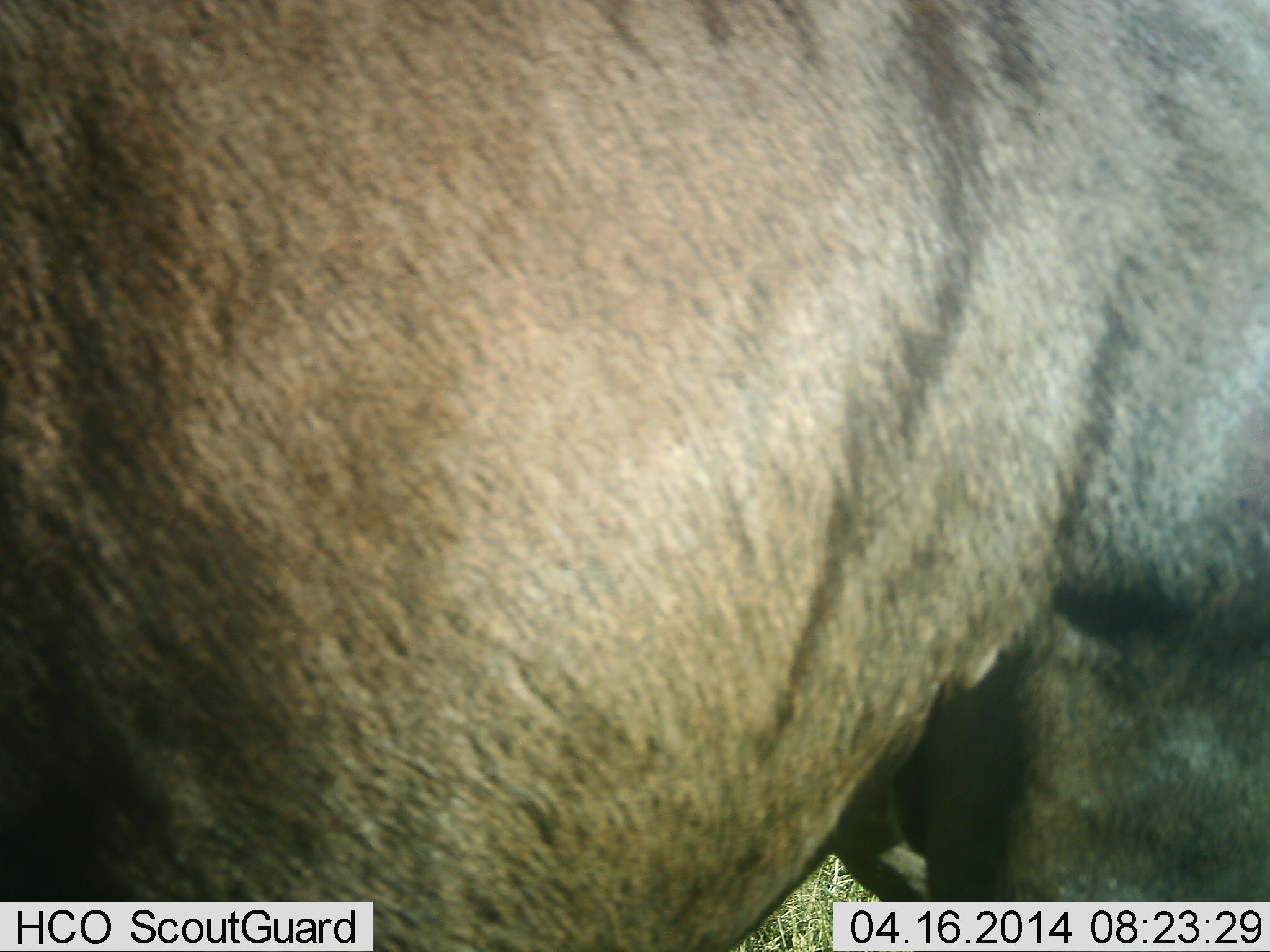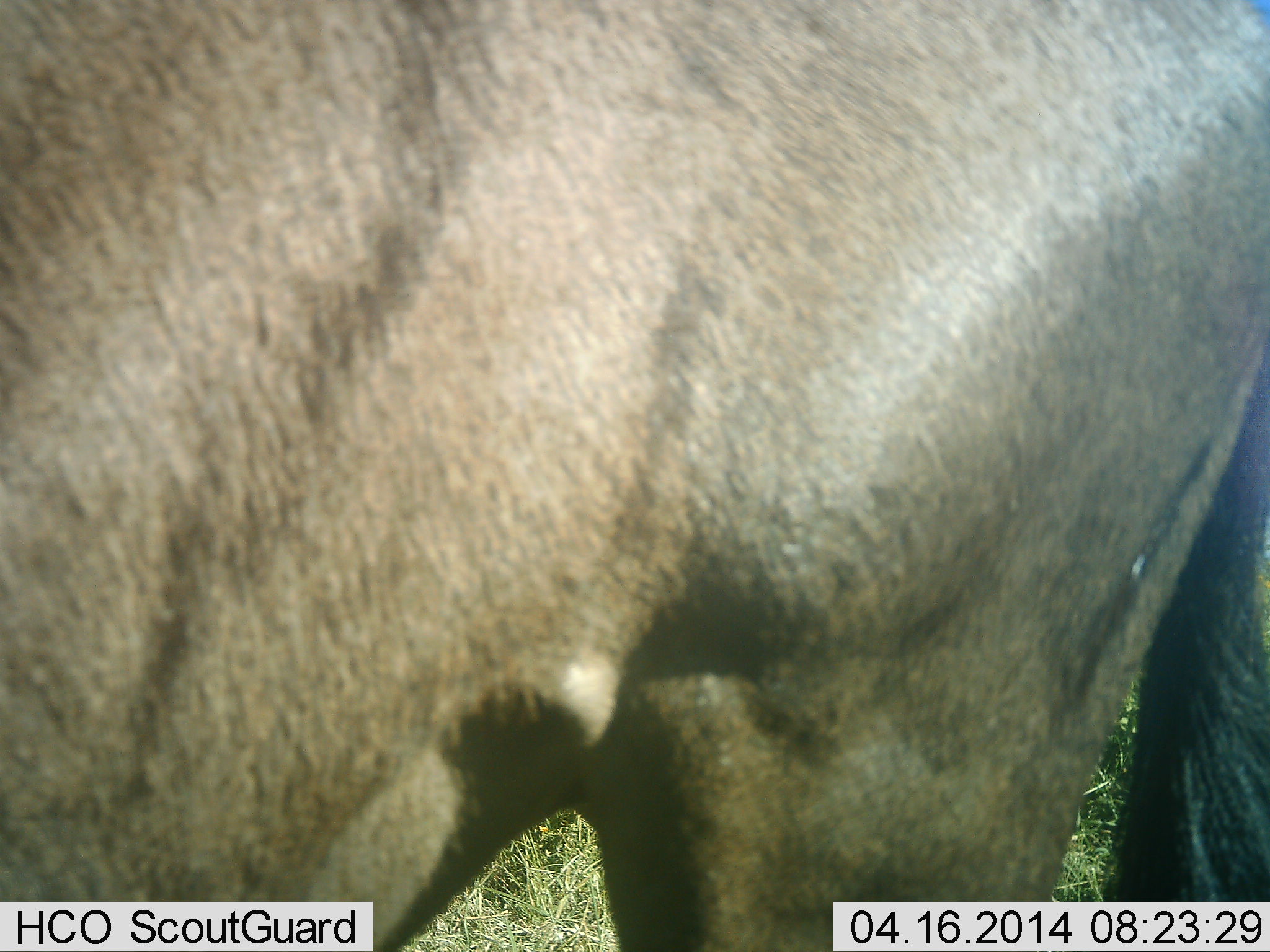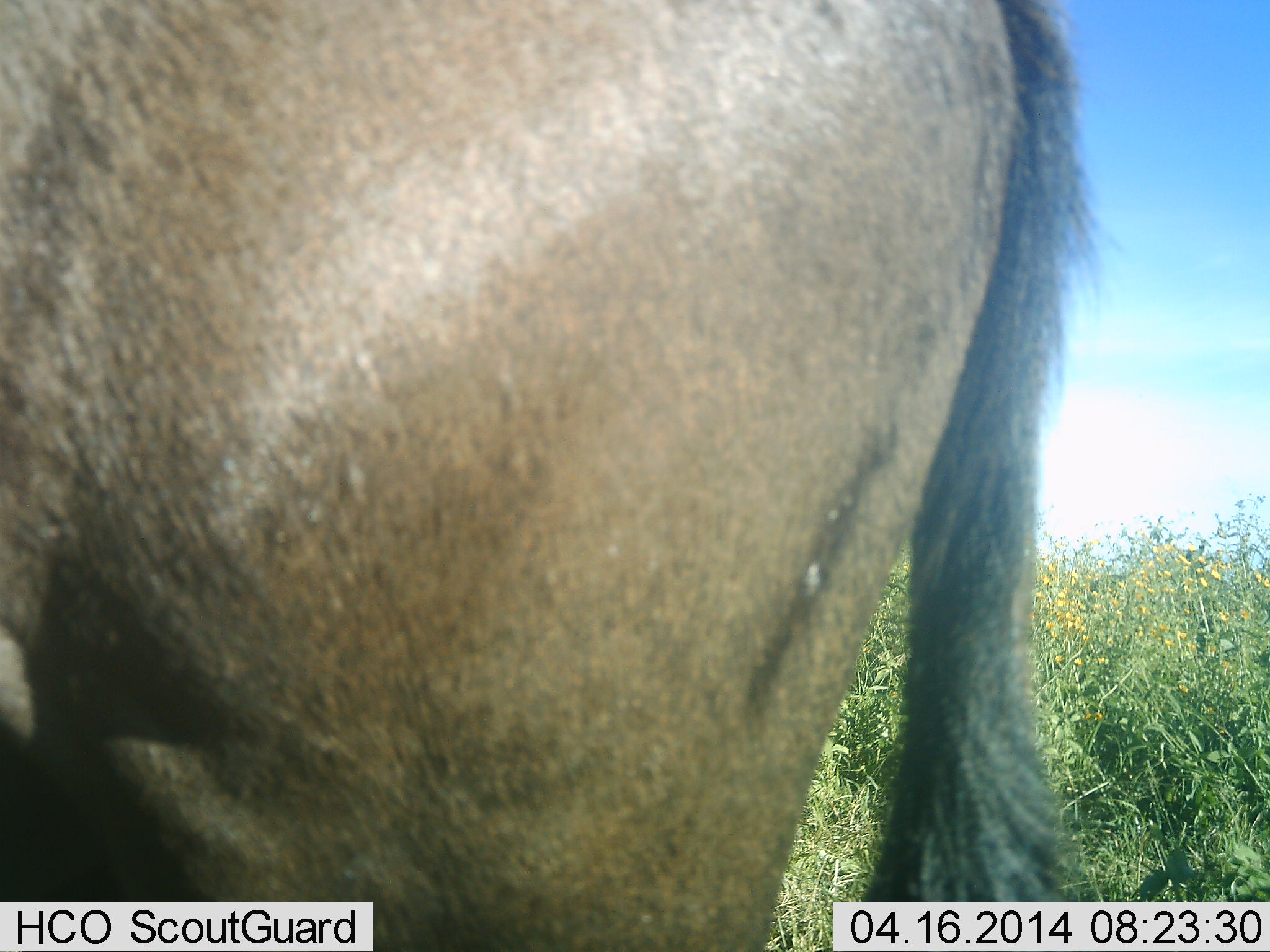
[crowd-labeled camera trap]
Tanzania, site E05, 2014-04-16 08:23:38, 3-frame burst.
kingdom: Animalia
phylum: Chordata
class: Mammalia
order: Artiodactyla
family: Bovidae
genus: Connochaetes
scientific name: Connochaetes taurinus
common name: blue wildebeest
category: wildebeest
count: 1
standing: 50%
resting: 0%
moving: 50%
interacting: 0%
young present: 0%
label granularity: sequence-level